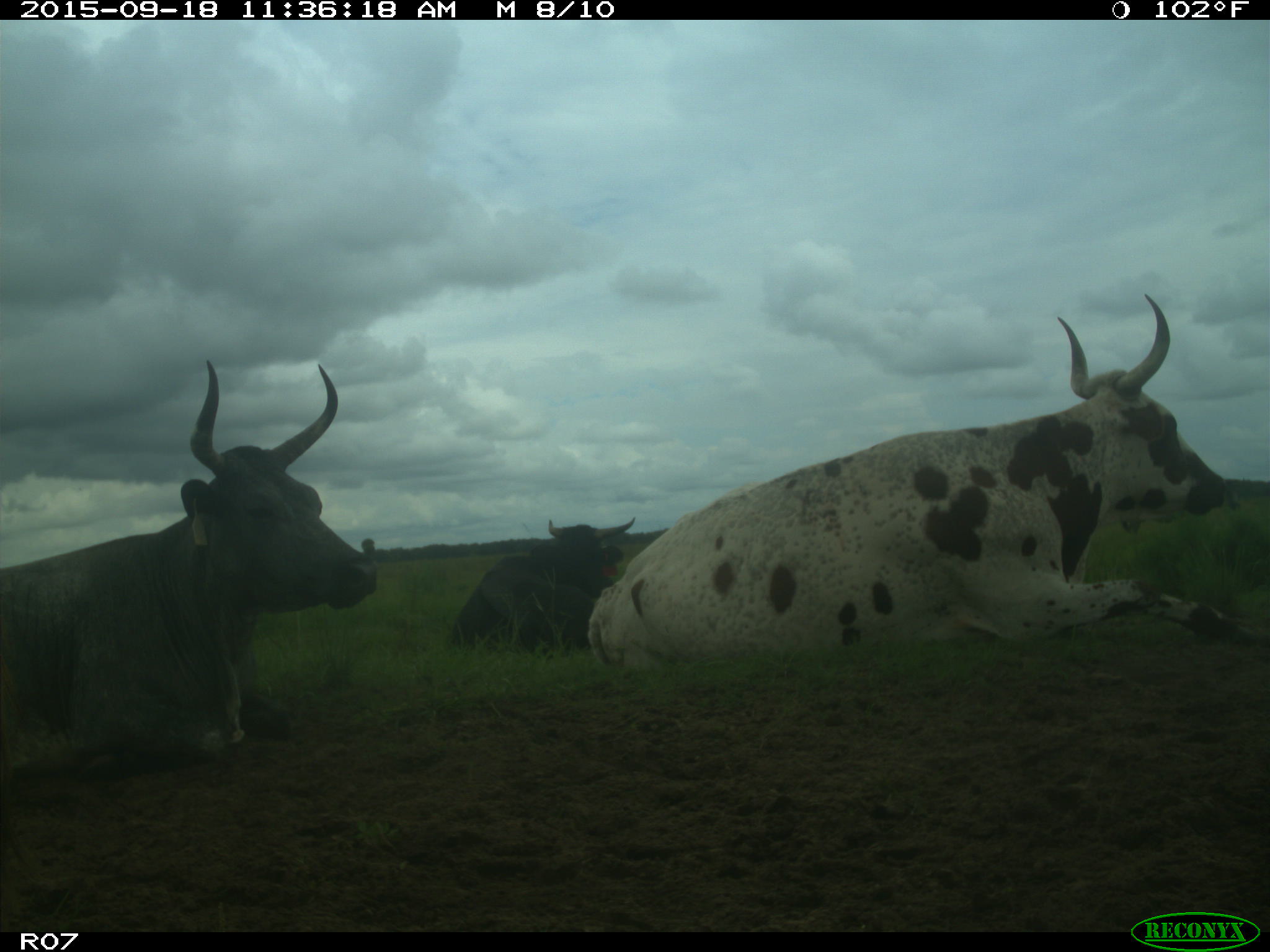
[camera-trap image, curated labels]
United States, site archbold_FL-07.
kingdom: Animalia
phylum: Chordata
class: Mammalia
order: Artiodactyla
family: Bovidae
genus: Bos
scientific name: Bos taurus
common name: domestic cow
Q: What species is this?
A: Bos taurus (domestic cow).